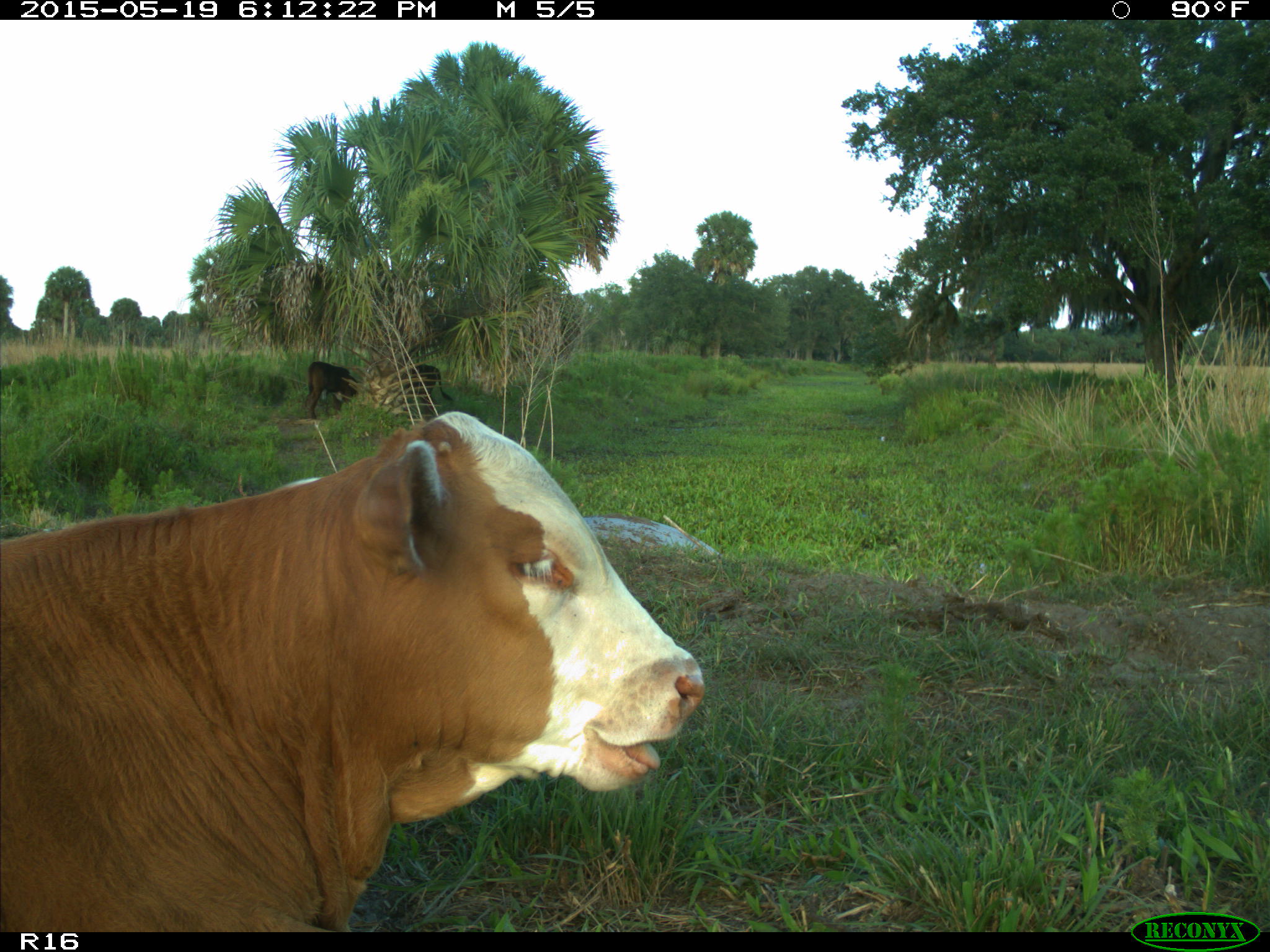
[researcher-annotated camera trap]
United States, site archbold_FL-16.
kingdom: Animalia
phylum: Chordata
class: Mammalia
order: Artiodactyla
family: Bovidae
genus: Bos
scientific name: Bos taurus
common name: domestic cow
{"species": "Bos taurus (domestic cow)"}